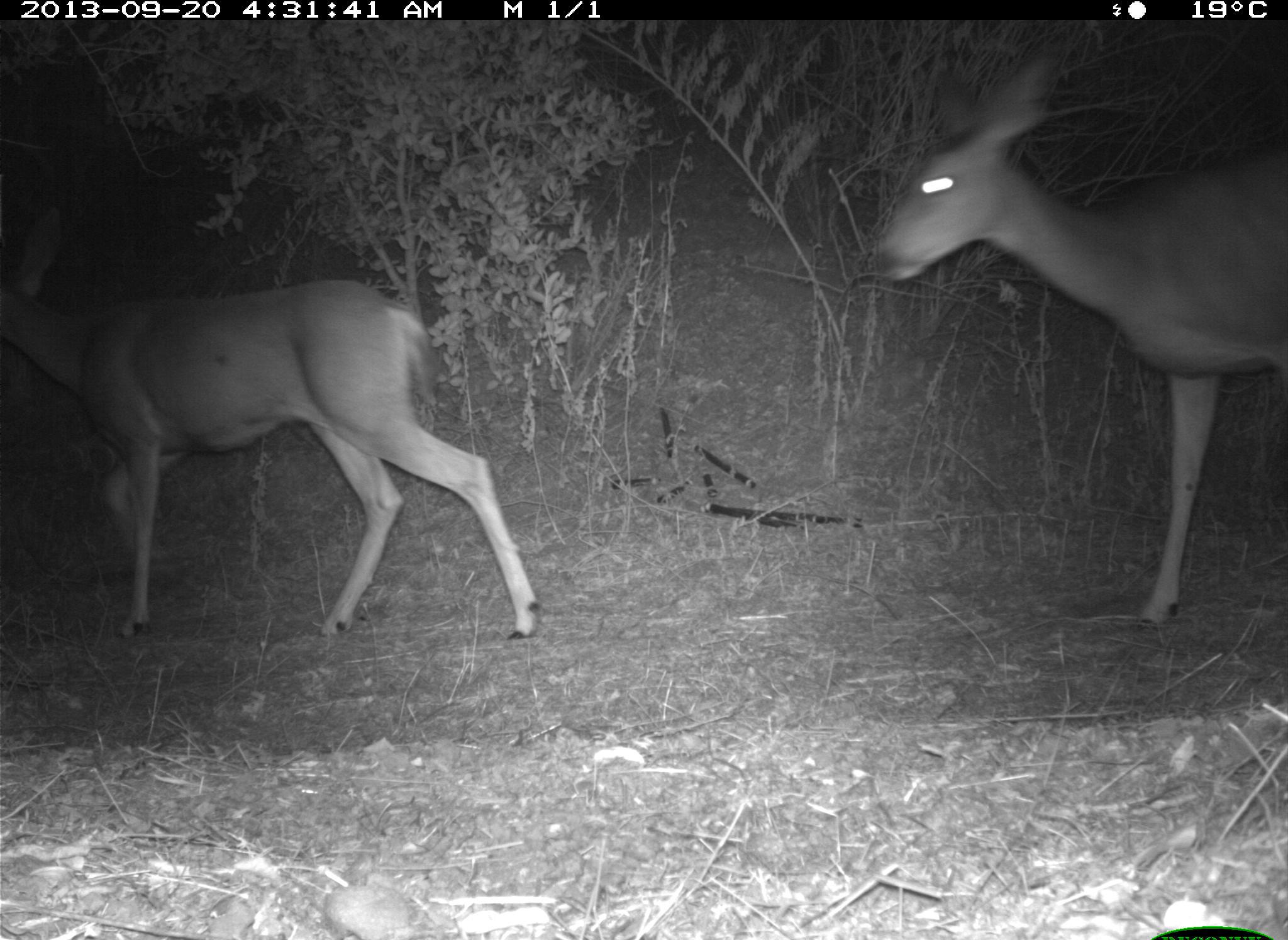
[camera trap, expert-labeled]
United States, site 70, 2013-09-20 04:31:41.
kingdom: Animalia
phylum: Chordata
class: Mammalia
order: Artiodactyla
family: Cervidae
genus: Odocoileus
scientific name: Odocoileus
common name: deer